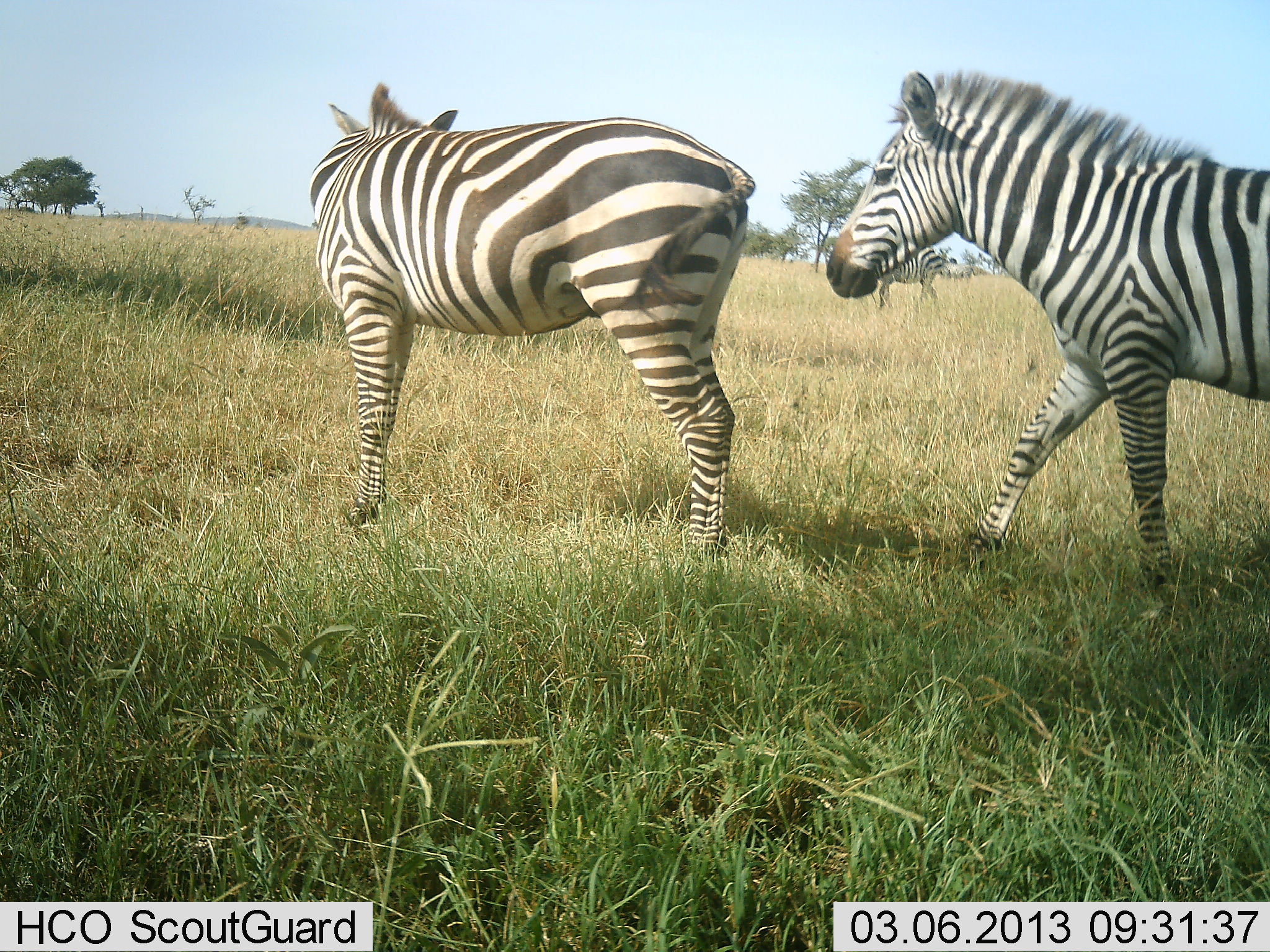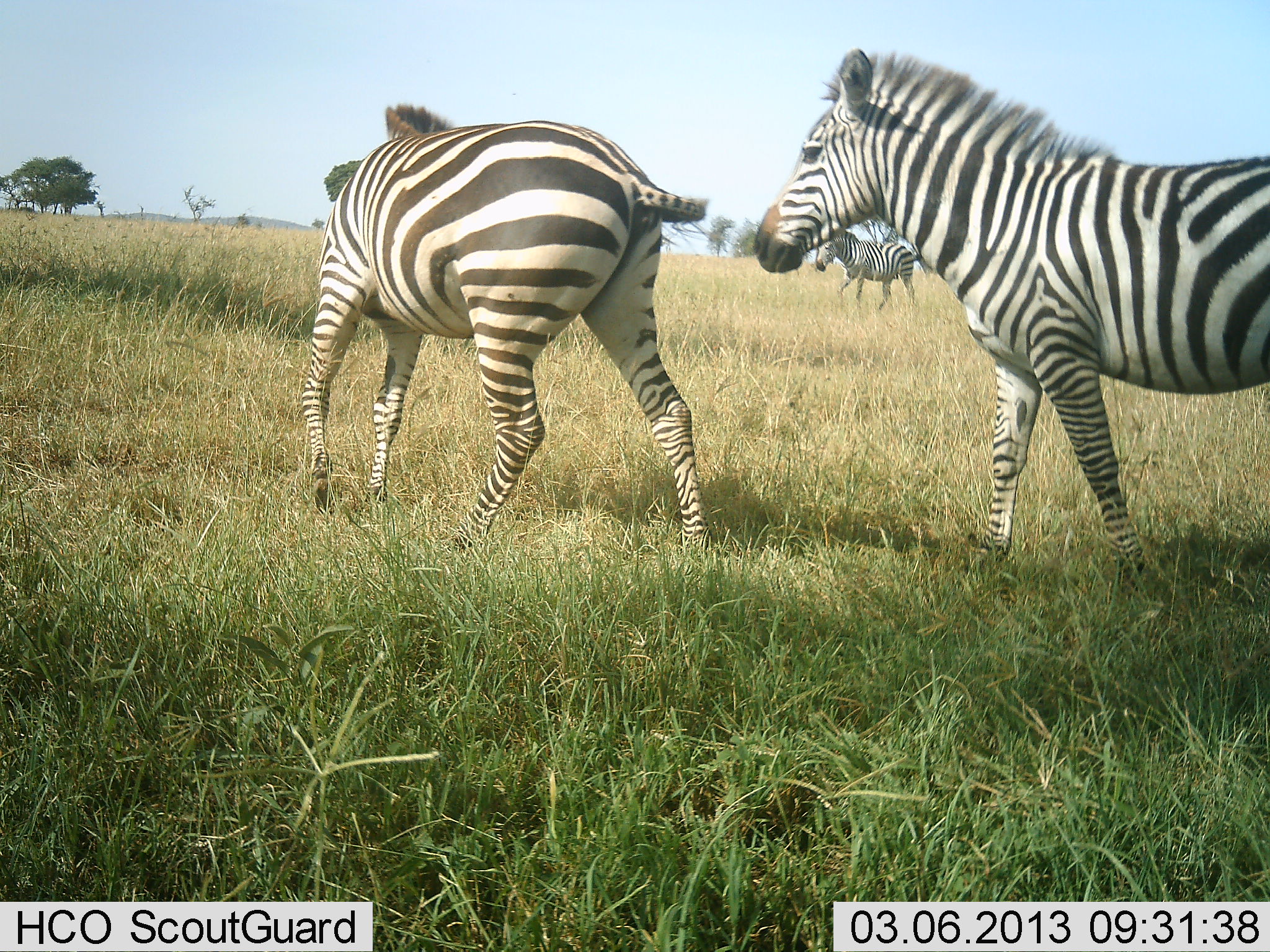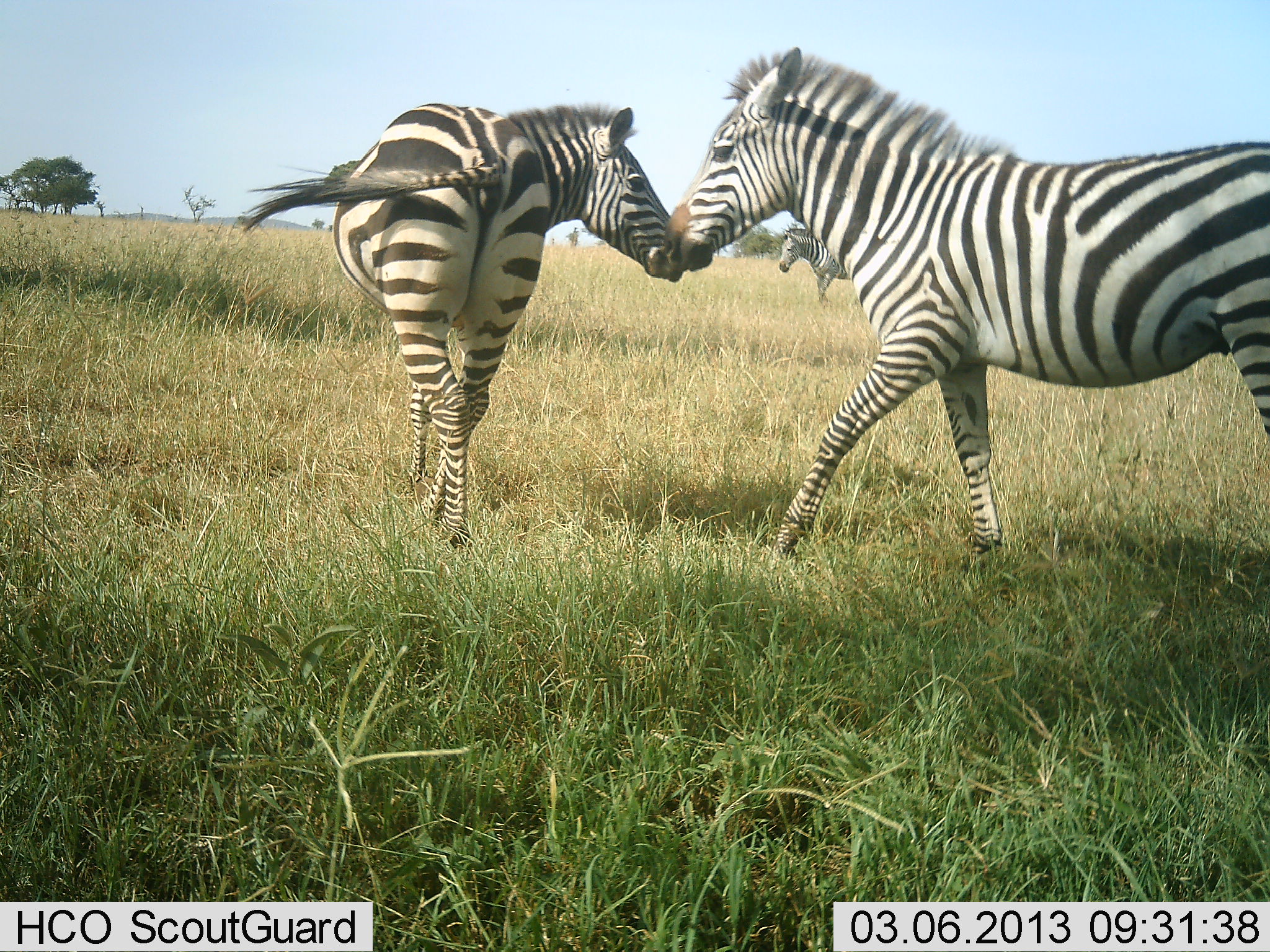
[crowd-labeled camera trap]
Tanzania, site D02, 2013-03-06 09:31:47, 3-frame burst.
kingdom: Animalia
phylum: Chordata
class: Mammalia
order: Perissodactyla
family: Equidae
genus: Equus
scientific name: Equus quagga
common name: plains zebra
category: zebra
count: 3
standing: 30%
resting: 0%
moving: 76%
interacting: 52%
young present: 0%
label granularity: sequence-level